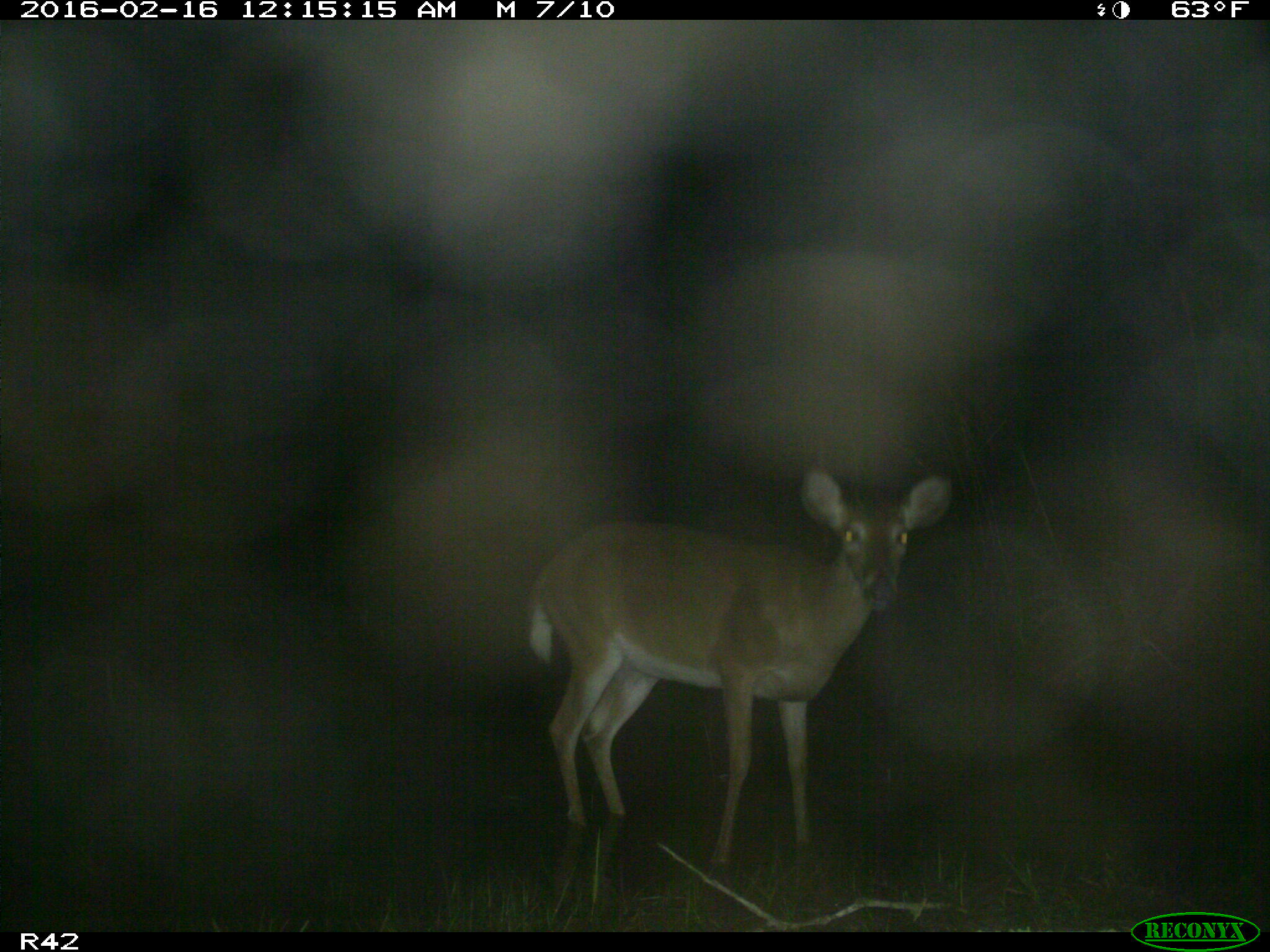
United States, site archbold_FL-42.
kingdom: Animalia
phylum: Chordata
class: Mammalia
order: Artiodactyla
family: Cervidae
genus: Odocoileus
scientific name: Odocoileus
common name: deer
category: unidentified deer